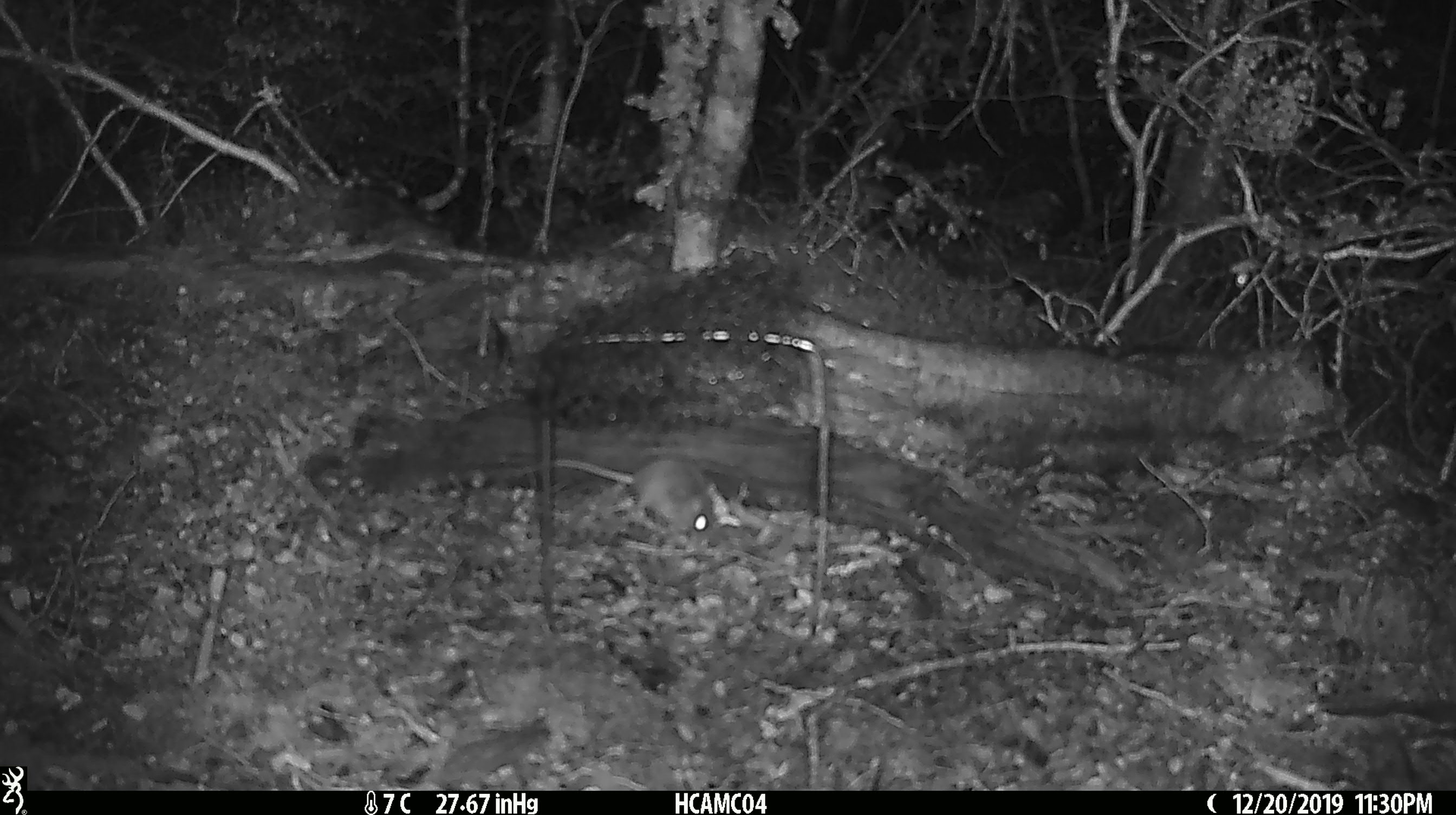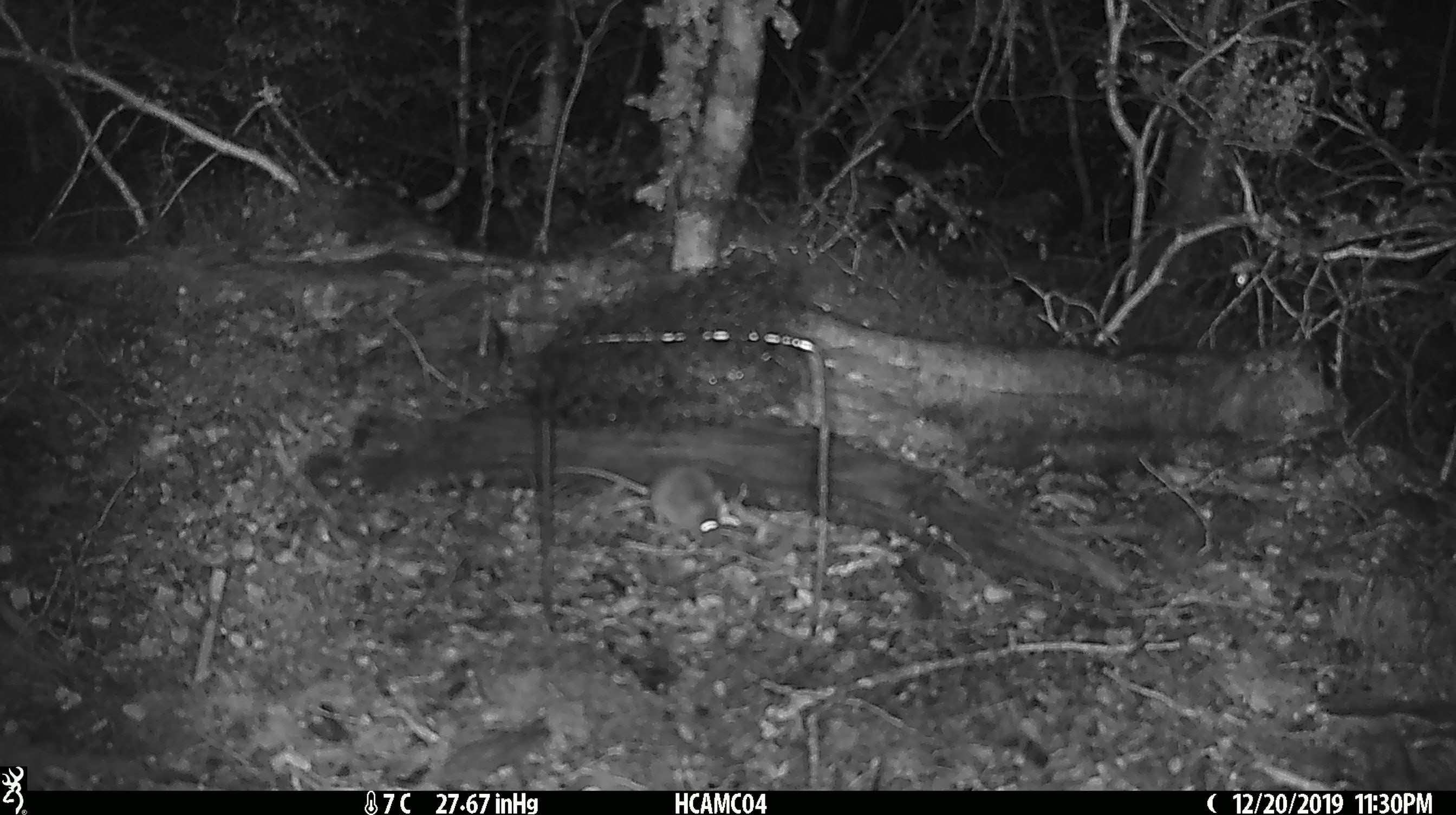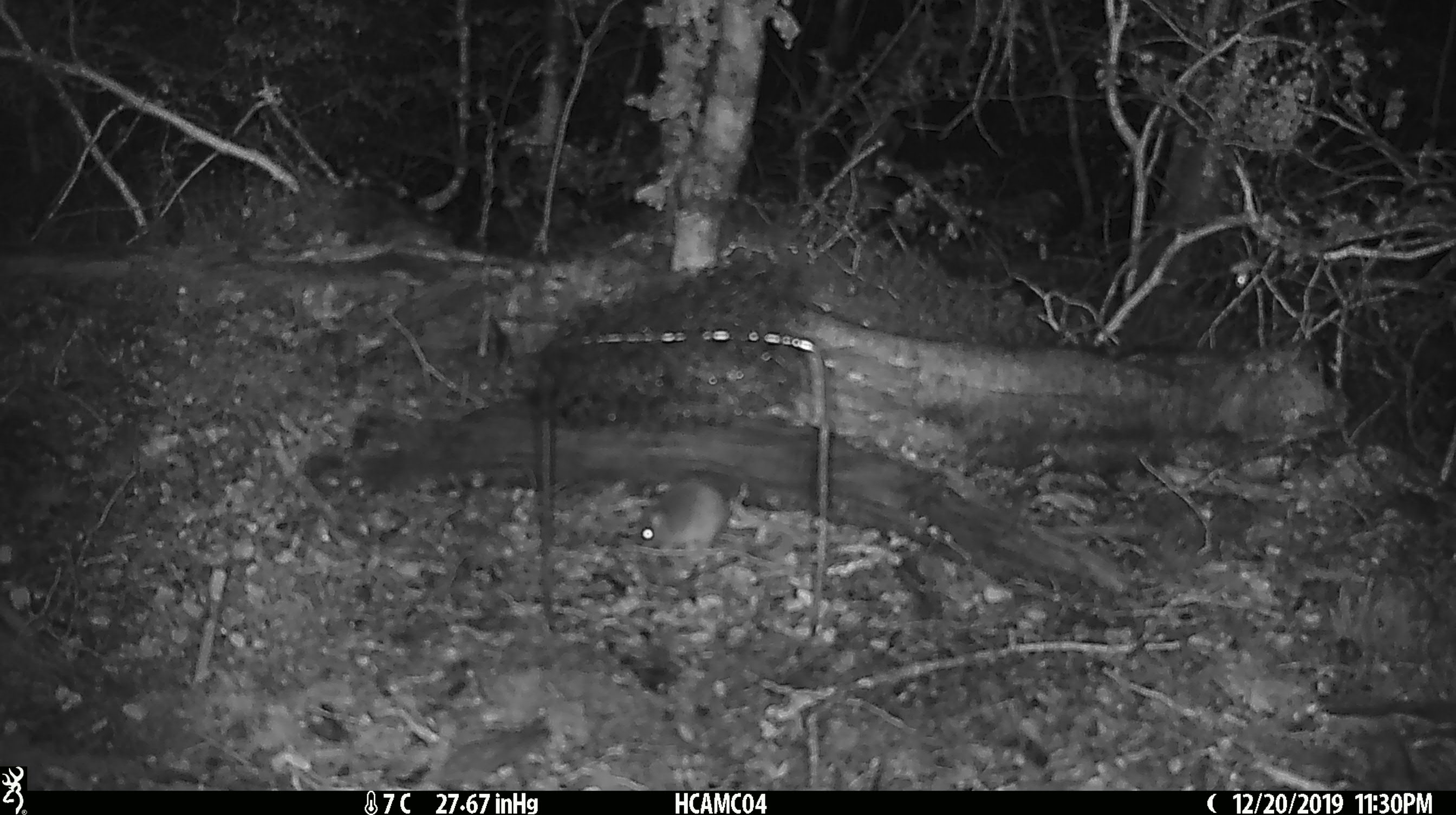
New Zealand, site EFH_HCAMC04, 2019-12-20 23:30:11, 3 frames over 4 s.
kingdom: Animalia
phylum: Chordata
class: Mammalia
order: Rodentia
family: Muridae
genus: Mus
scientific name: Mus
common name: mouse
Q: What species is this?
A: Mouse (Mus).